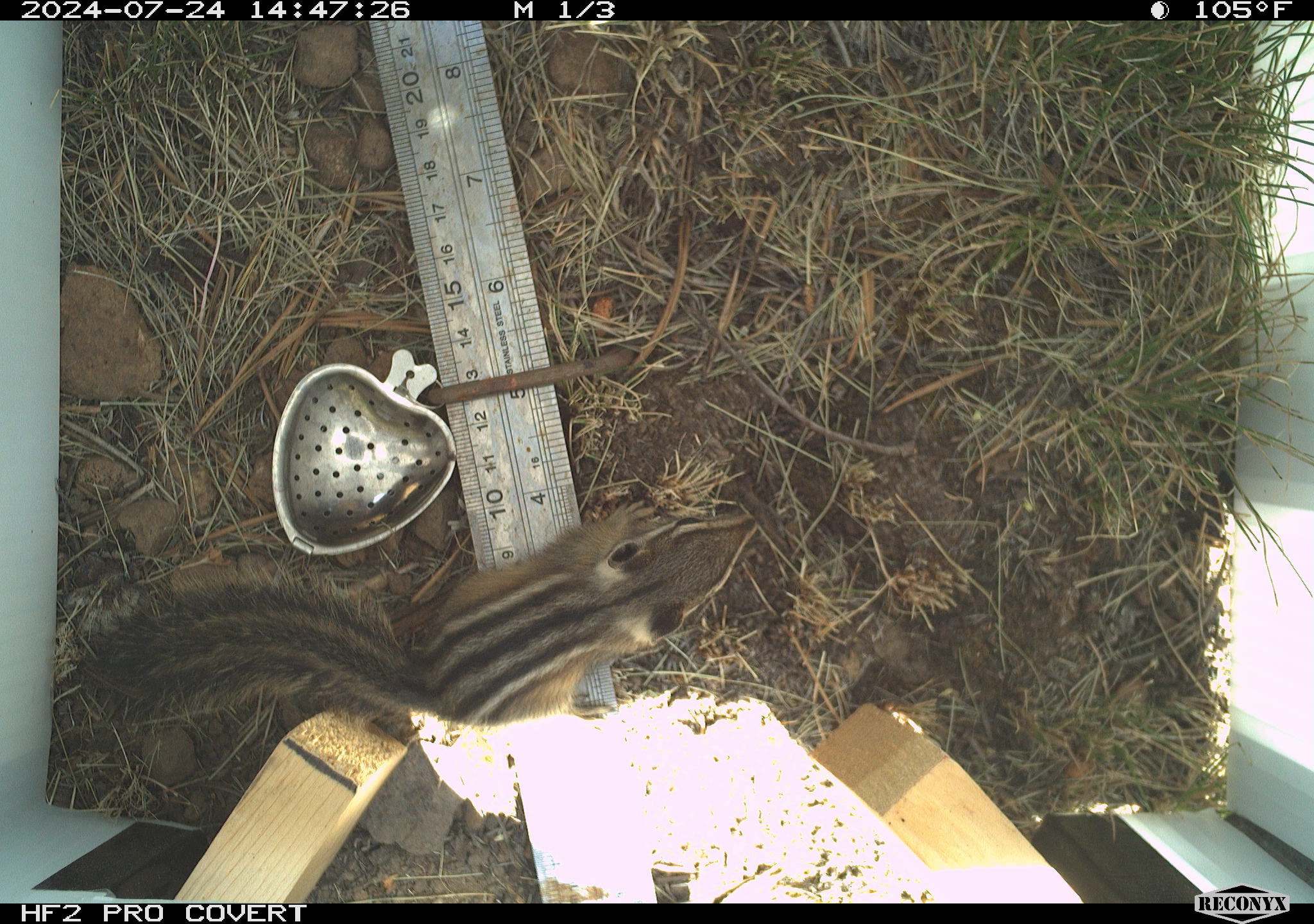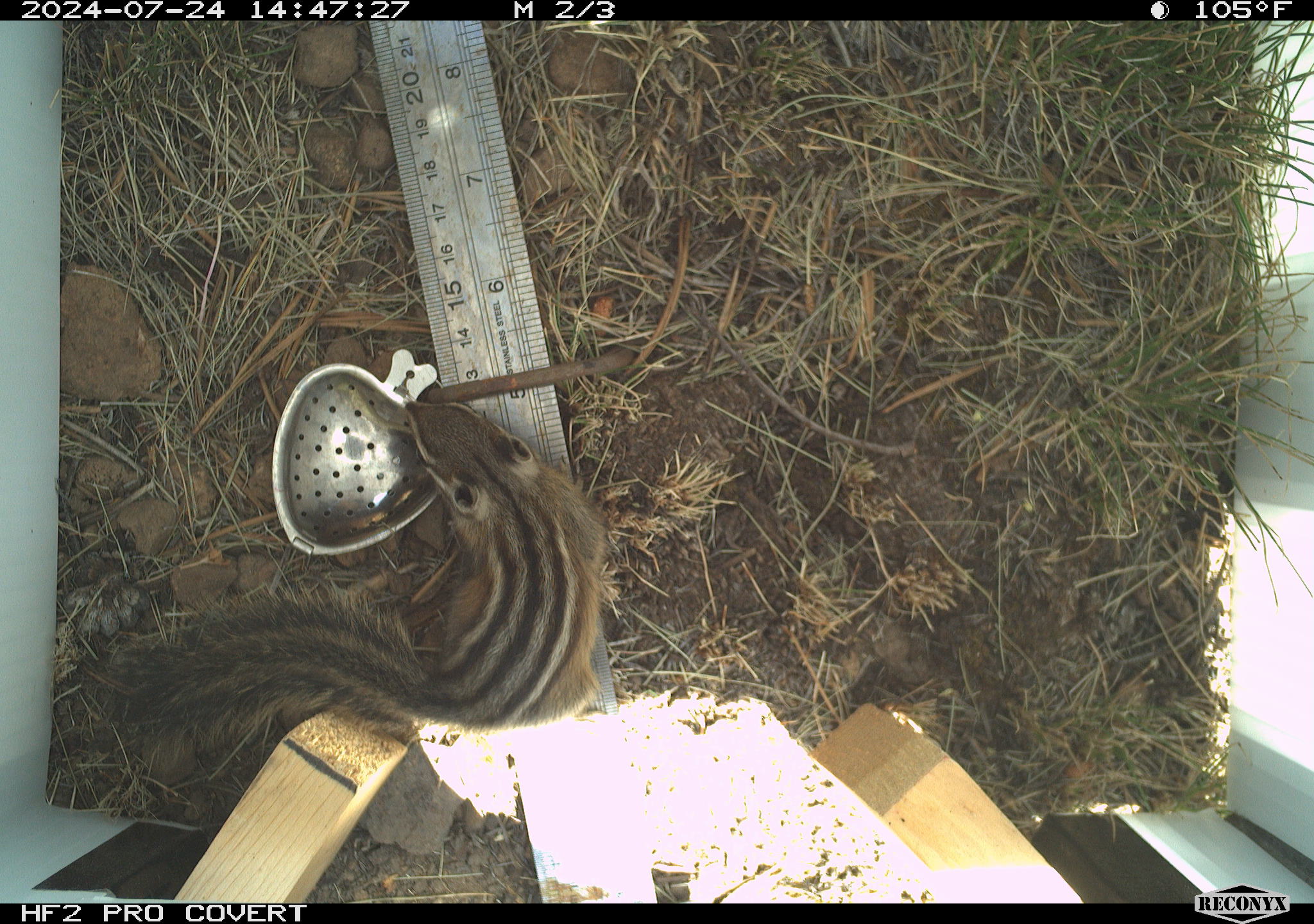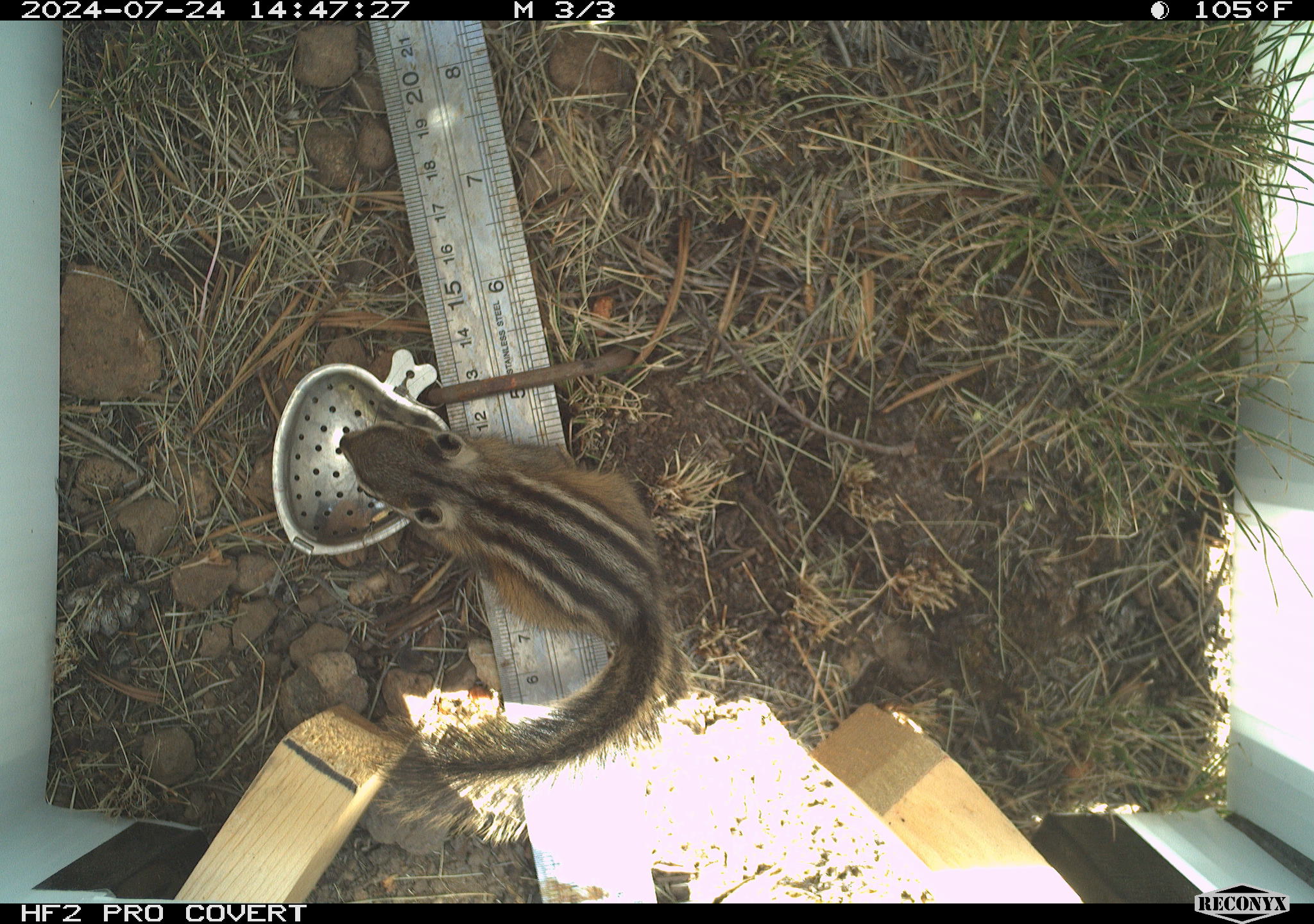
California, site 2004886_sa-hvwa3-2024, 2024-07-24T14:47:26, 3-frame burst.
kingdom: Animalia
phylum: Chordata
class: Mammalia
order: Rodentia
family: Sciuridae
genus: Neotamias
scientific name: Neotamias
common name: western chipmunks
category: neotamias species